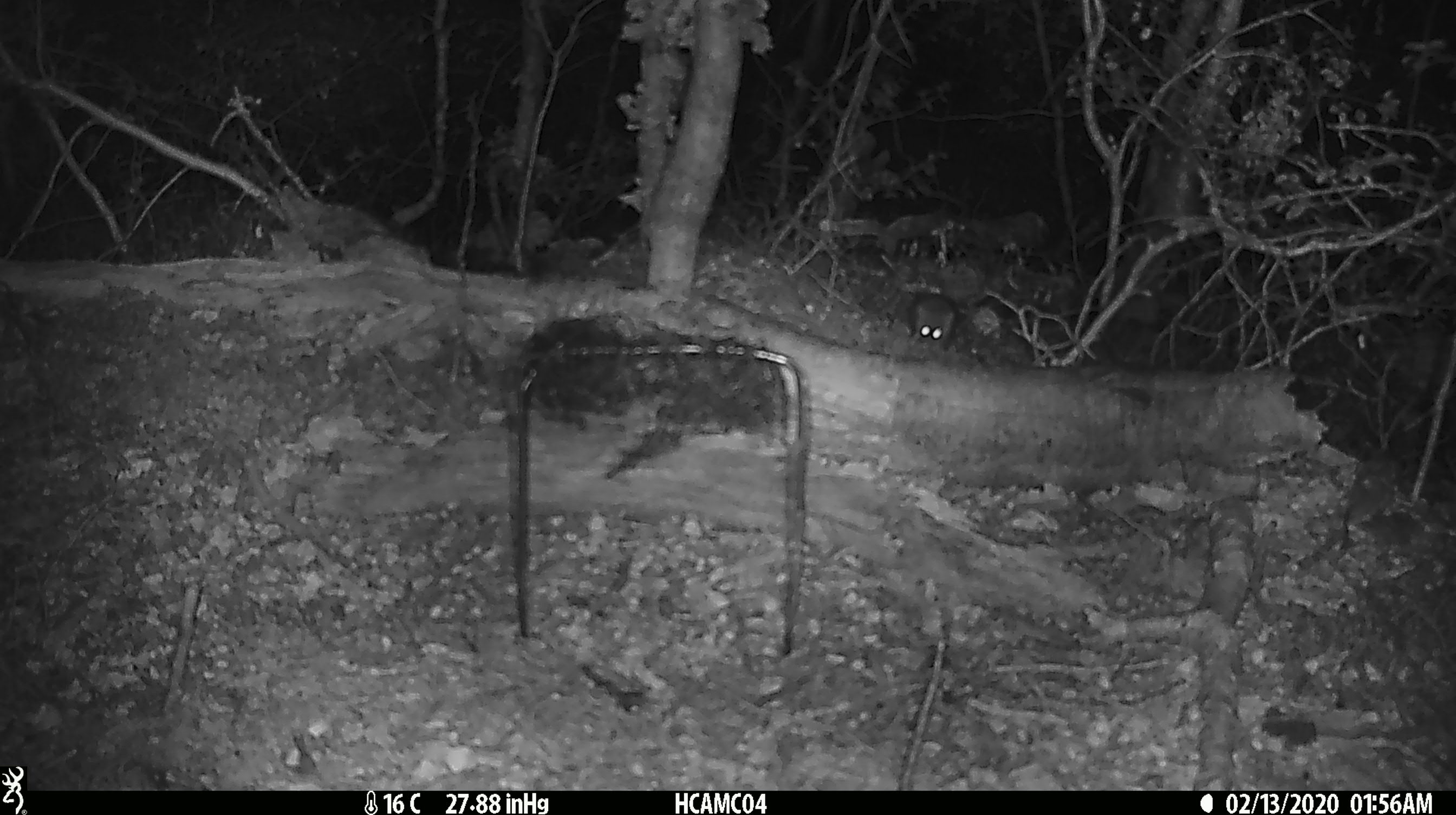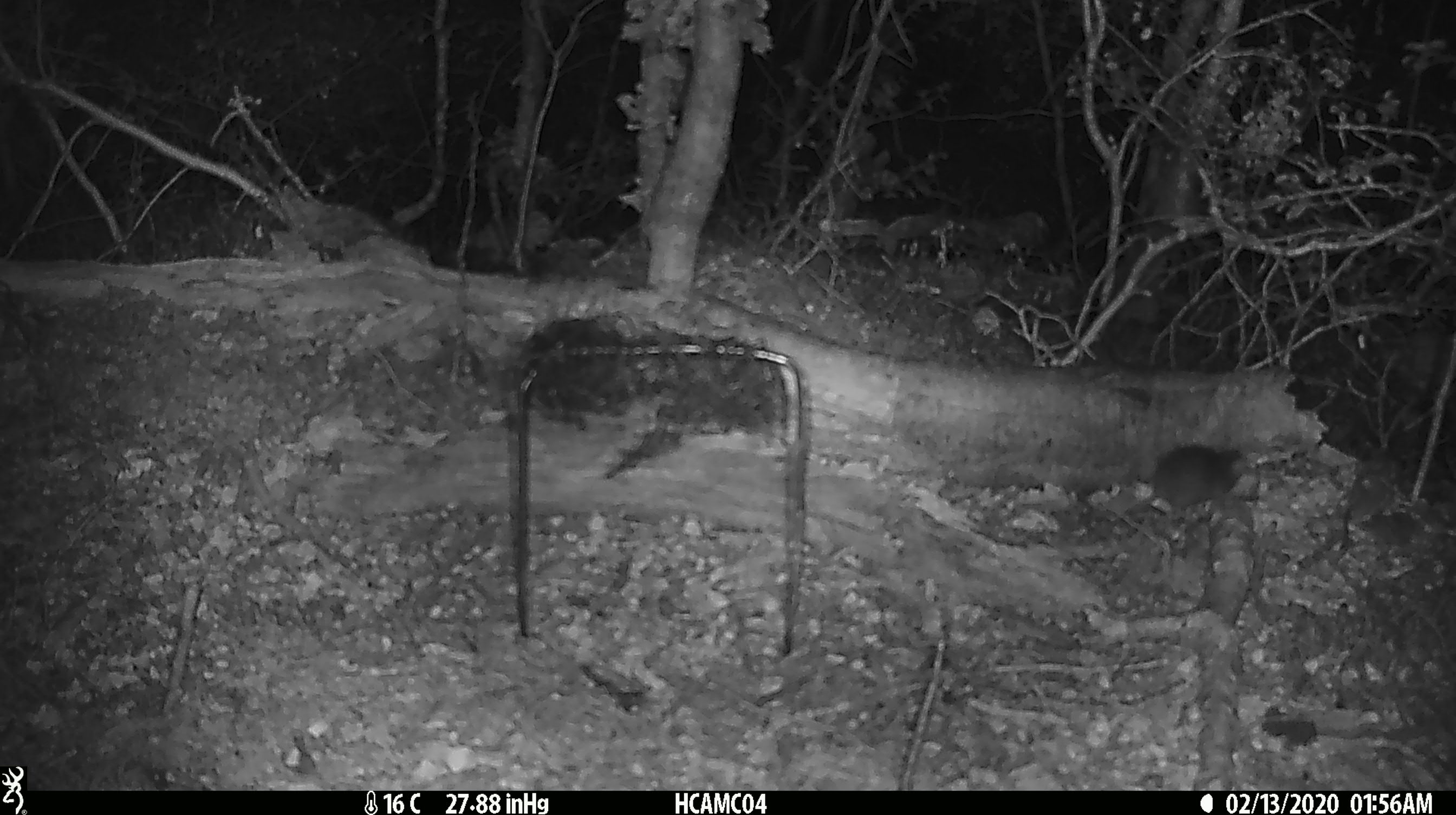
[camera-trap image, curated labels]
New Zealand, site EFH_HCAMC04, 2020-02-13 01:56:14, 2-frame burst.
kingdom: Animalia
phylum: Chordata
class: Mammalia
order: Rodentia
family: Muridae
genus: Mus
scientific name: Mus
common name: mouse